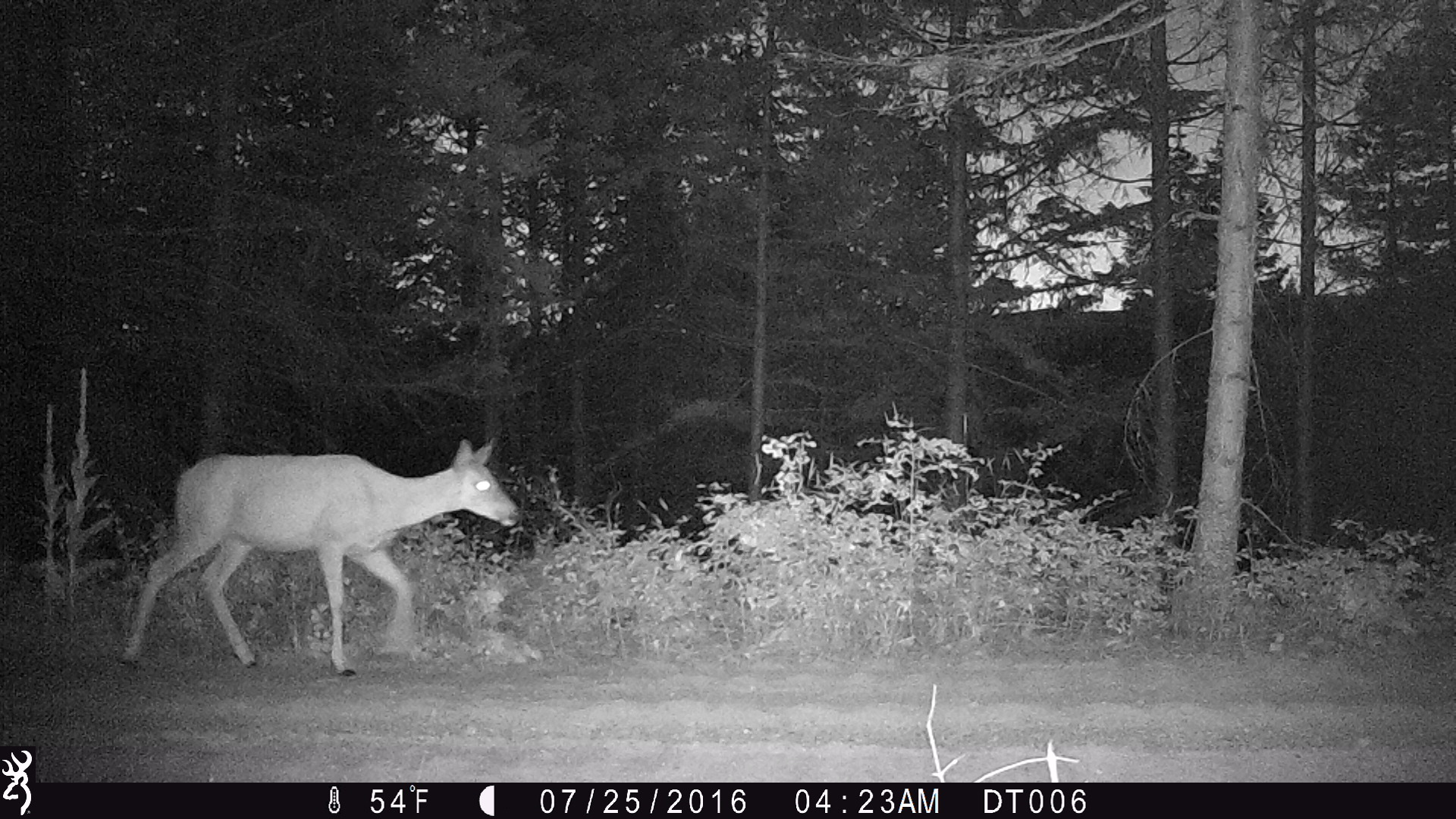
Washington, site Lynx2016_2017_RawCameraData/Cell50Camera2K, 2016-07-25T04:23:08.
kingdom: Animalia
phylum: Chordata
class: Mammalia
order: Artiodactyla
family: Cervidae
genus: Odocoileus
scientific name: Odocoileus virginianus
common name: white-tailed deer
Odocoileus virginianus (white-tailed deer). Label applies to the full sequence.